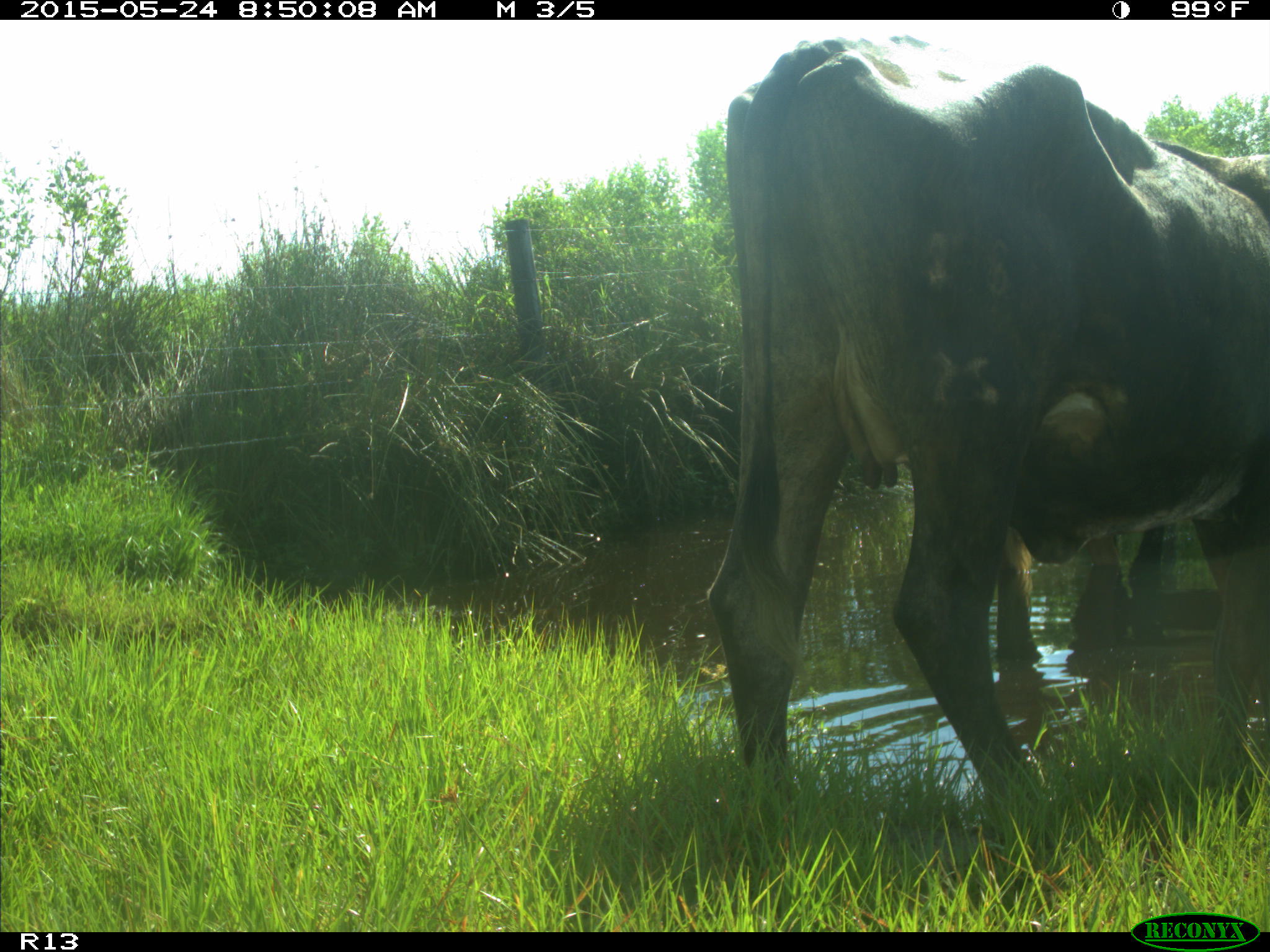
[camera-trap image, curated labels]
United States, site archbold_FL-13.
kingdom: Animalia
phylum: Chordata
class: Mammalia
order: Artiodactyla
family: Bovidae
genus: Bos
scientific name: Bos taurus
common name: domestic cow